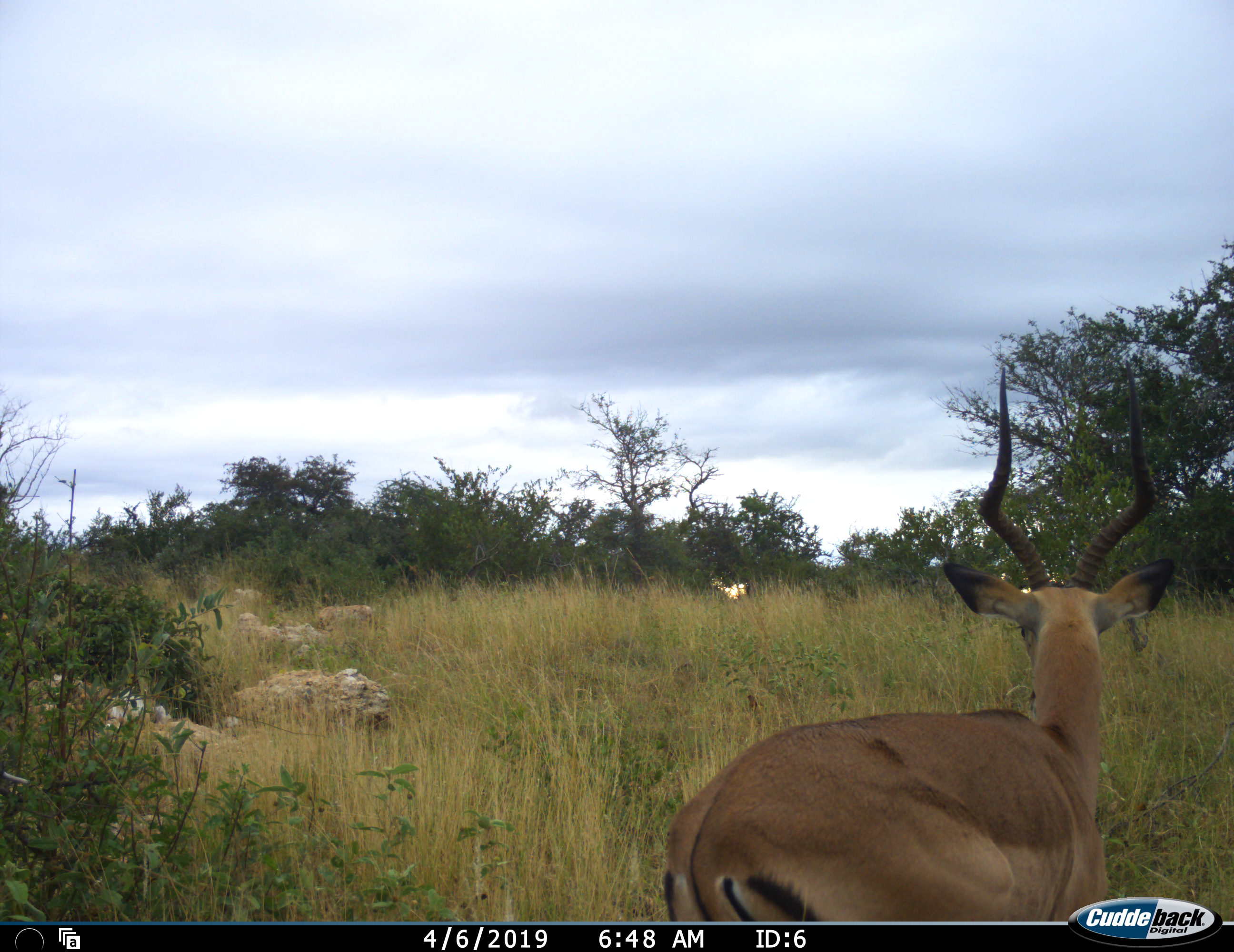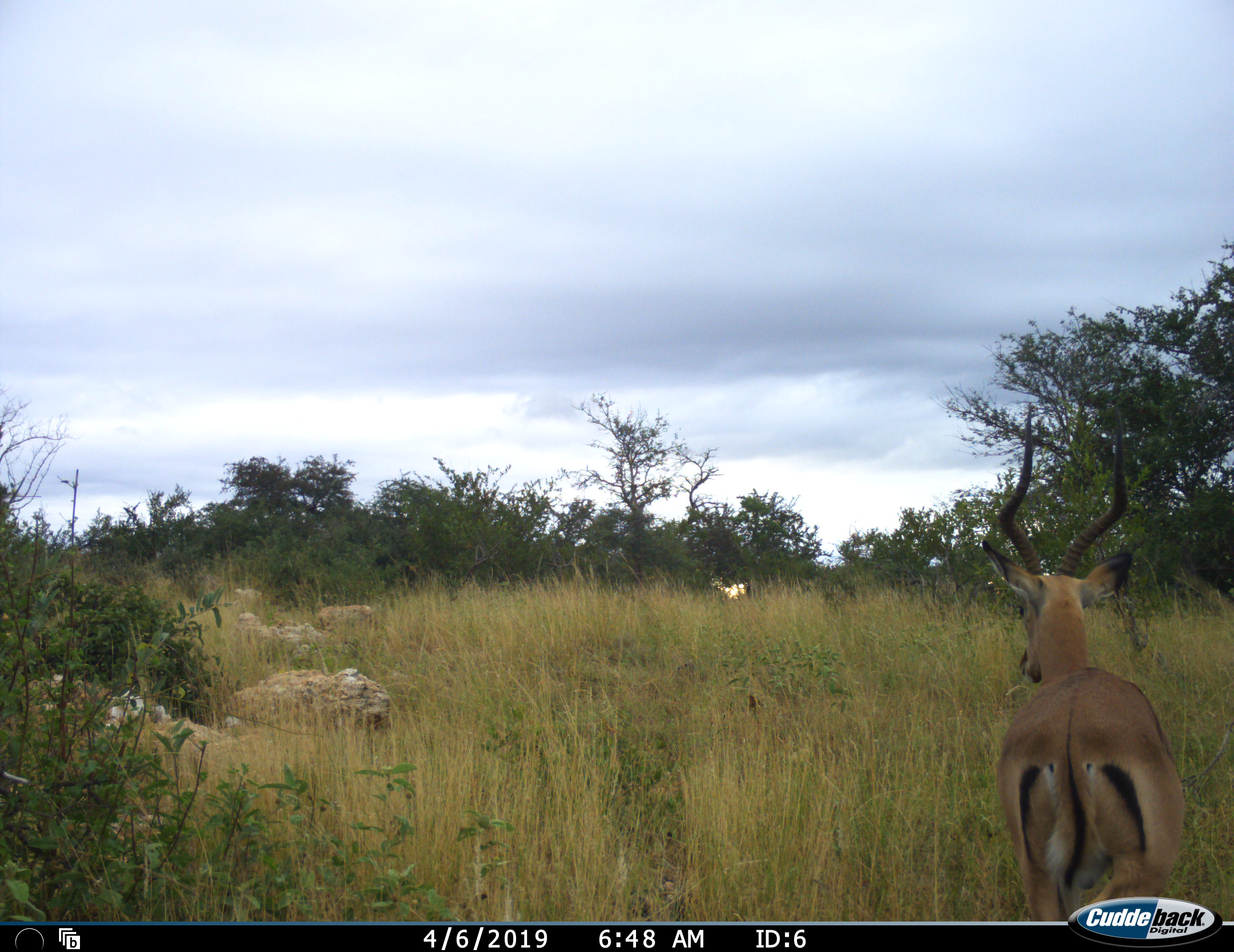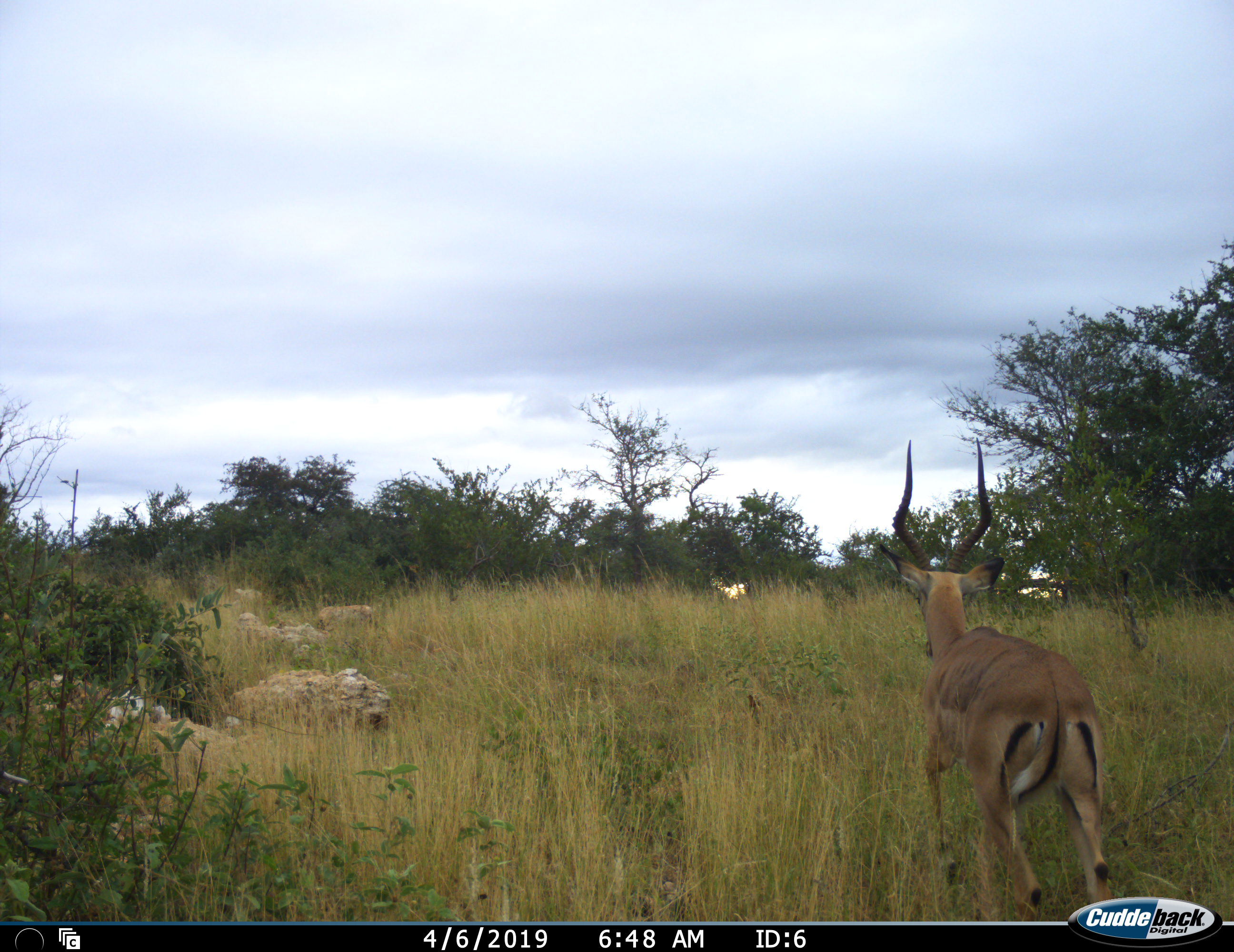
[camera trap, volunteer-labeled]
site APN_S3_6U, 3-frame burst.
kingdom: Animalia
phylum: Chordata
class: Mammalia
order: Artiodactyla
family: Bovidae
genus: Aepyceros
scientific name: Aepyceros melampus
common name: impala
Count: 1.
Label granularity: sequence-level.